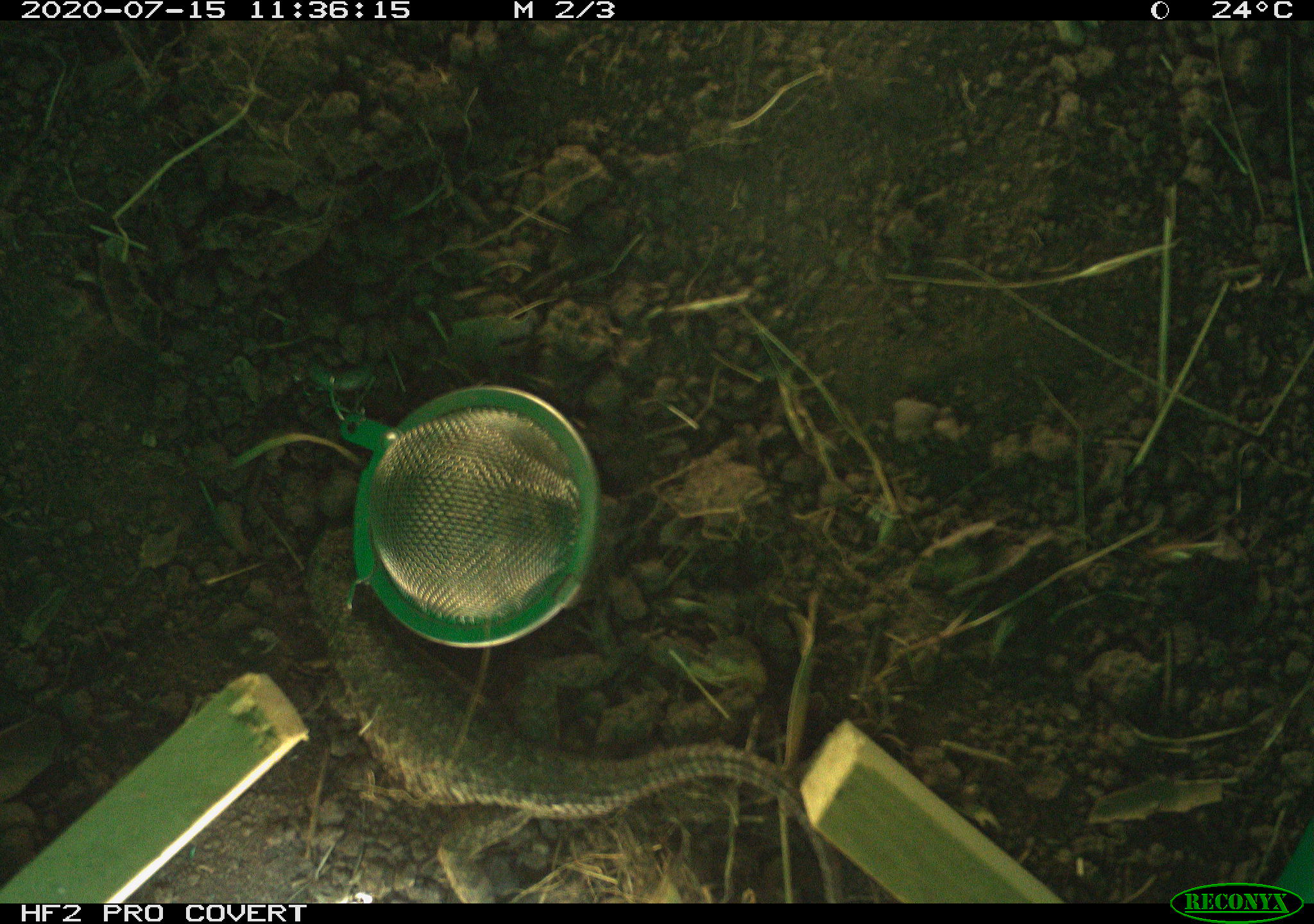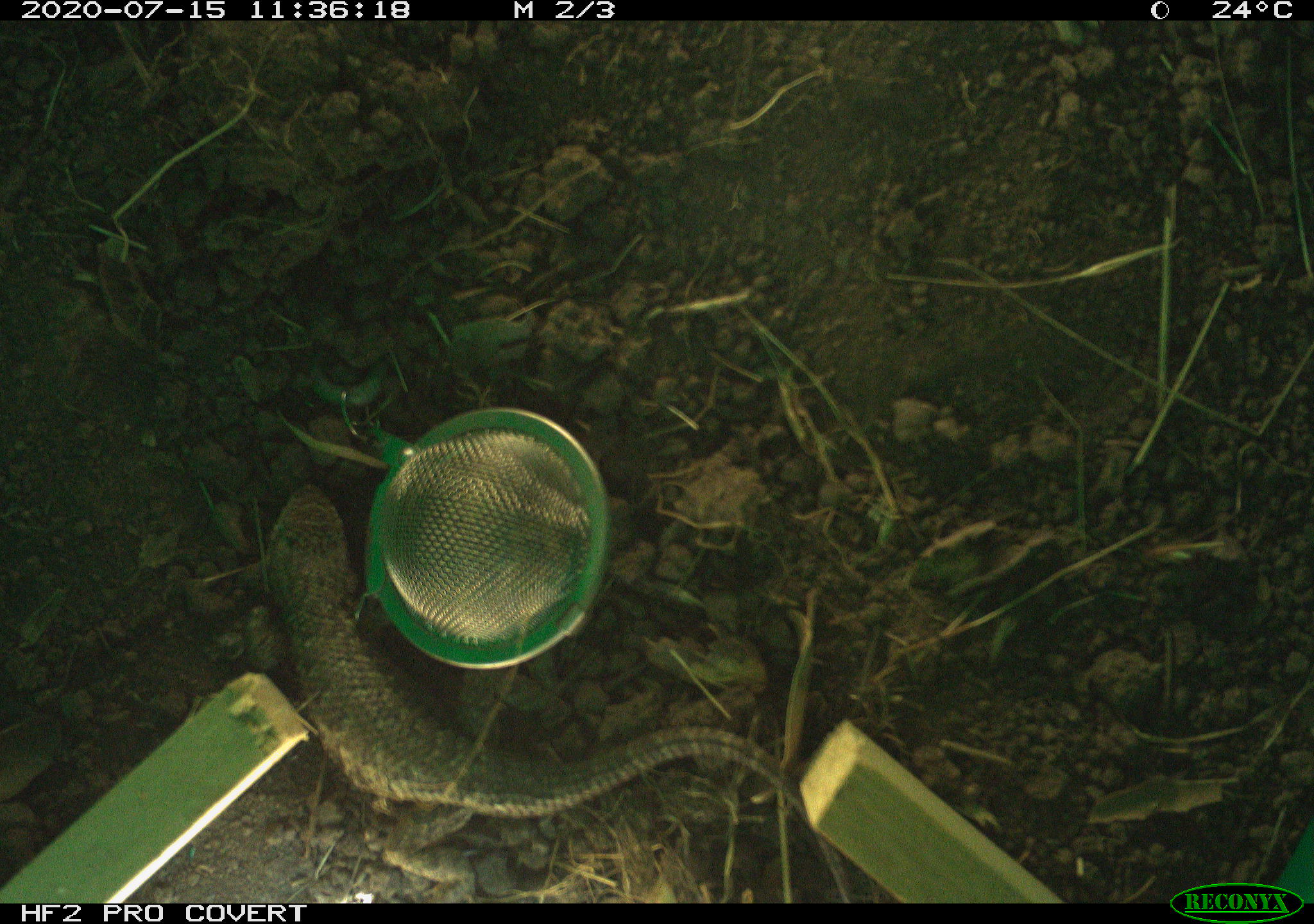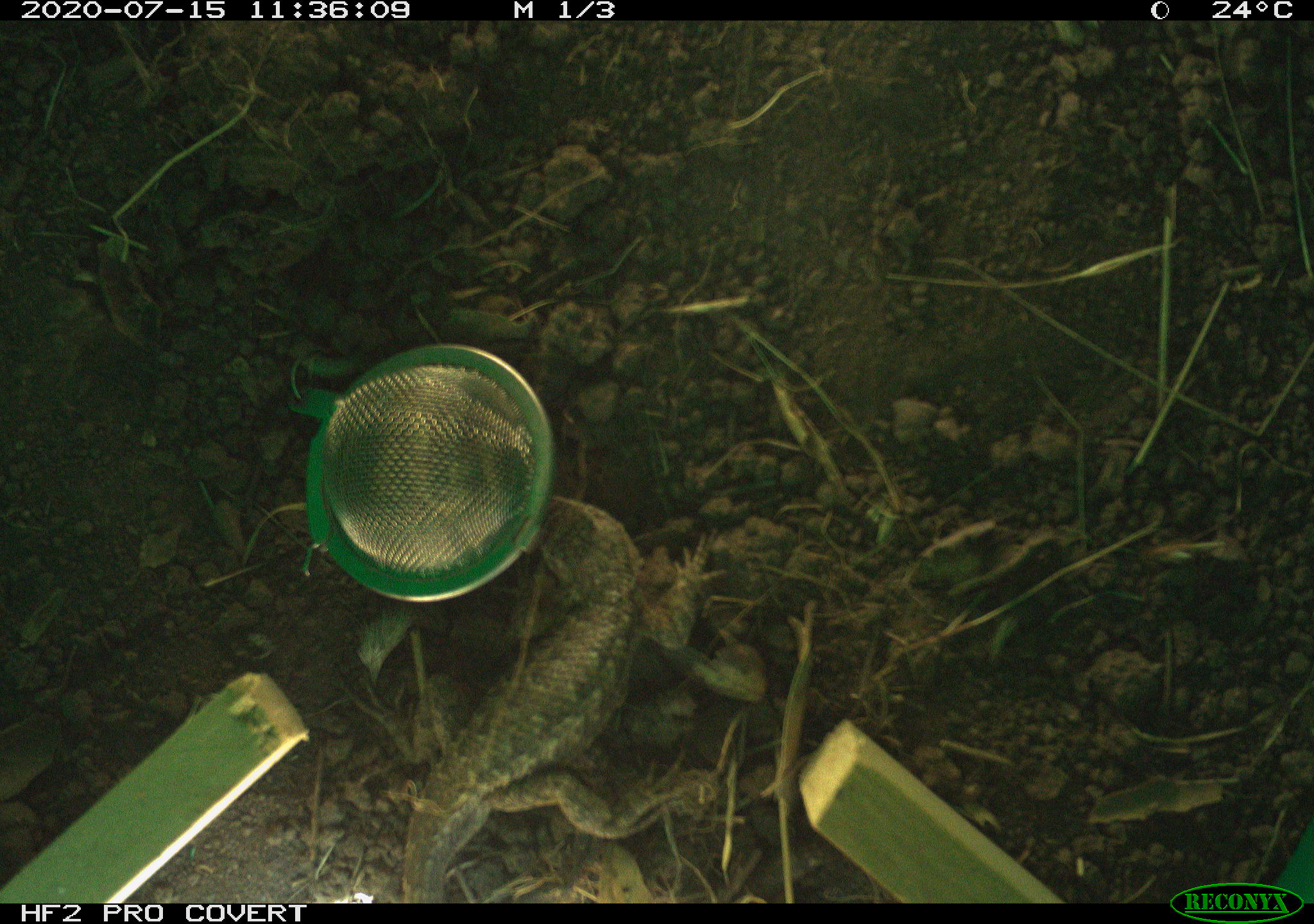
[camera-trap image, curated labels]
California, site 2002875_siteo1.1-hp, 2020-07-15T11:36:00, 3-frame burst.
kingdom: Animalia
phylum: Chordata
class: Reptilia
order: Squamata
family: Phrynosomatidae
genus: Sceloporus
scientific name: Sceloporus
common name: spiny lizards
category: sceloporus species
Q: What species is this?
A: Sceloporus species (spiny lizards) (Sceloporus).